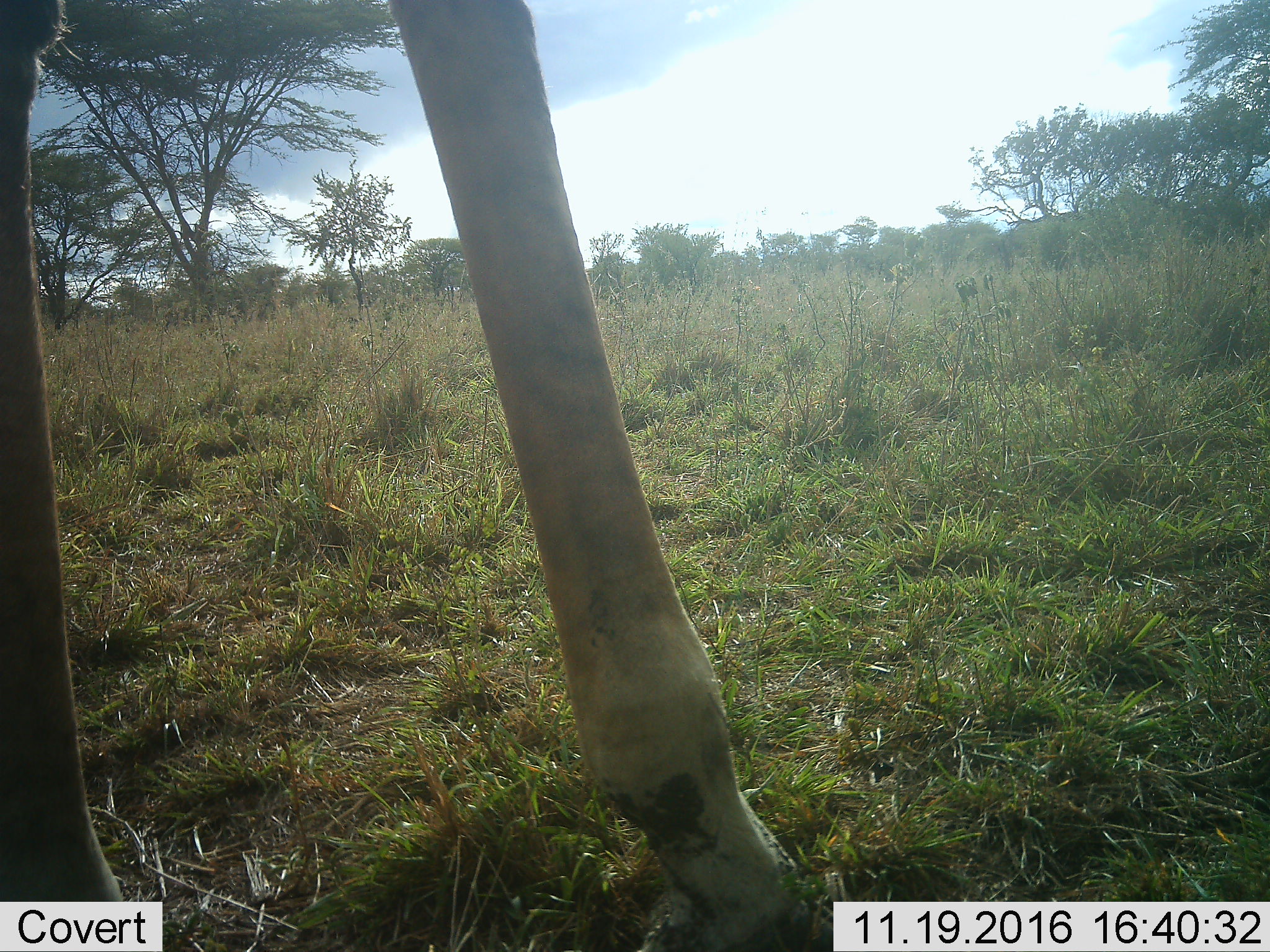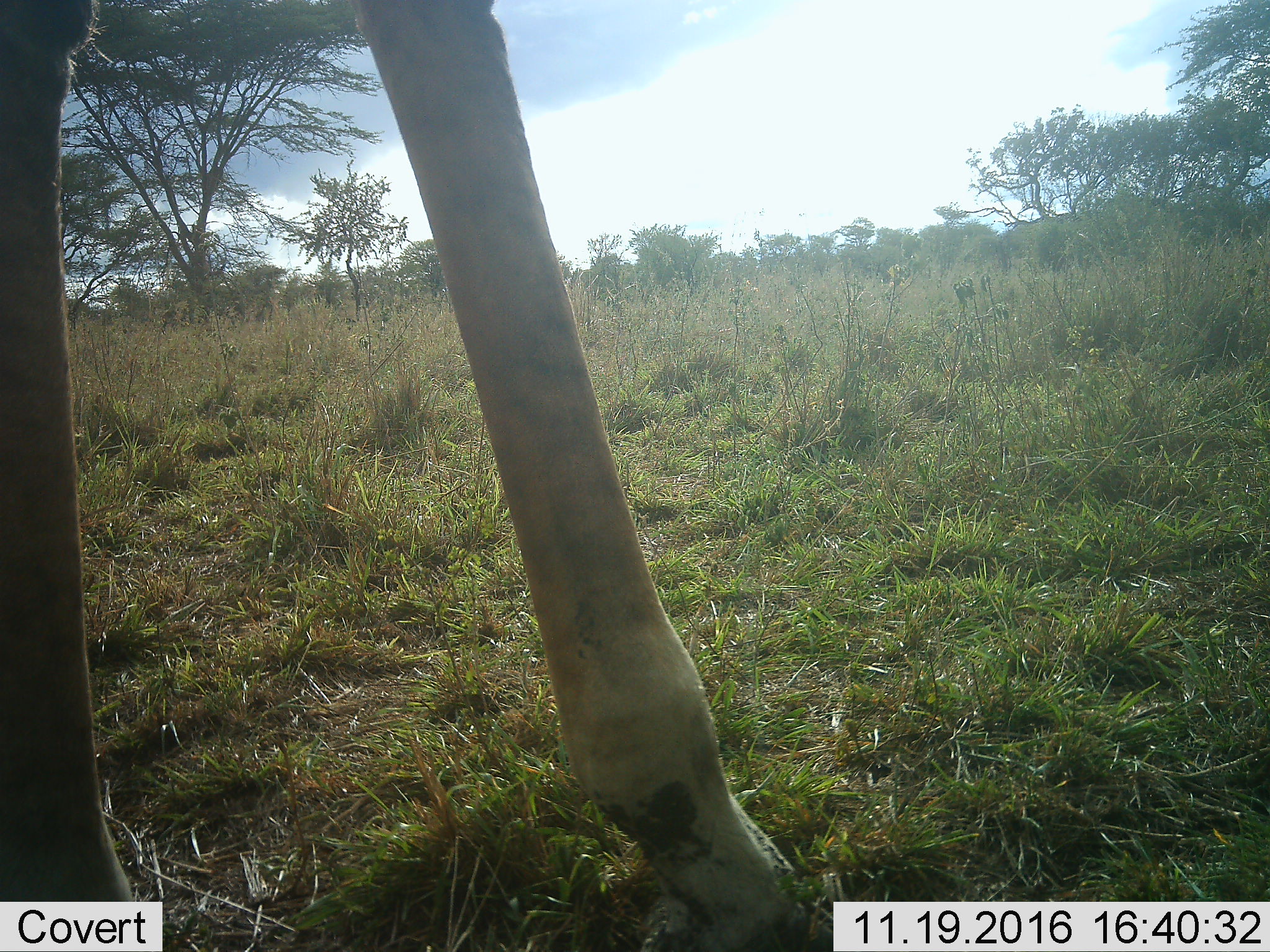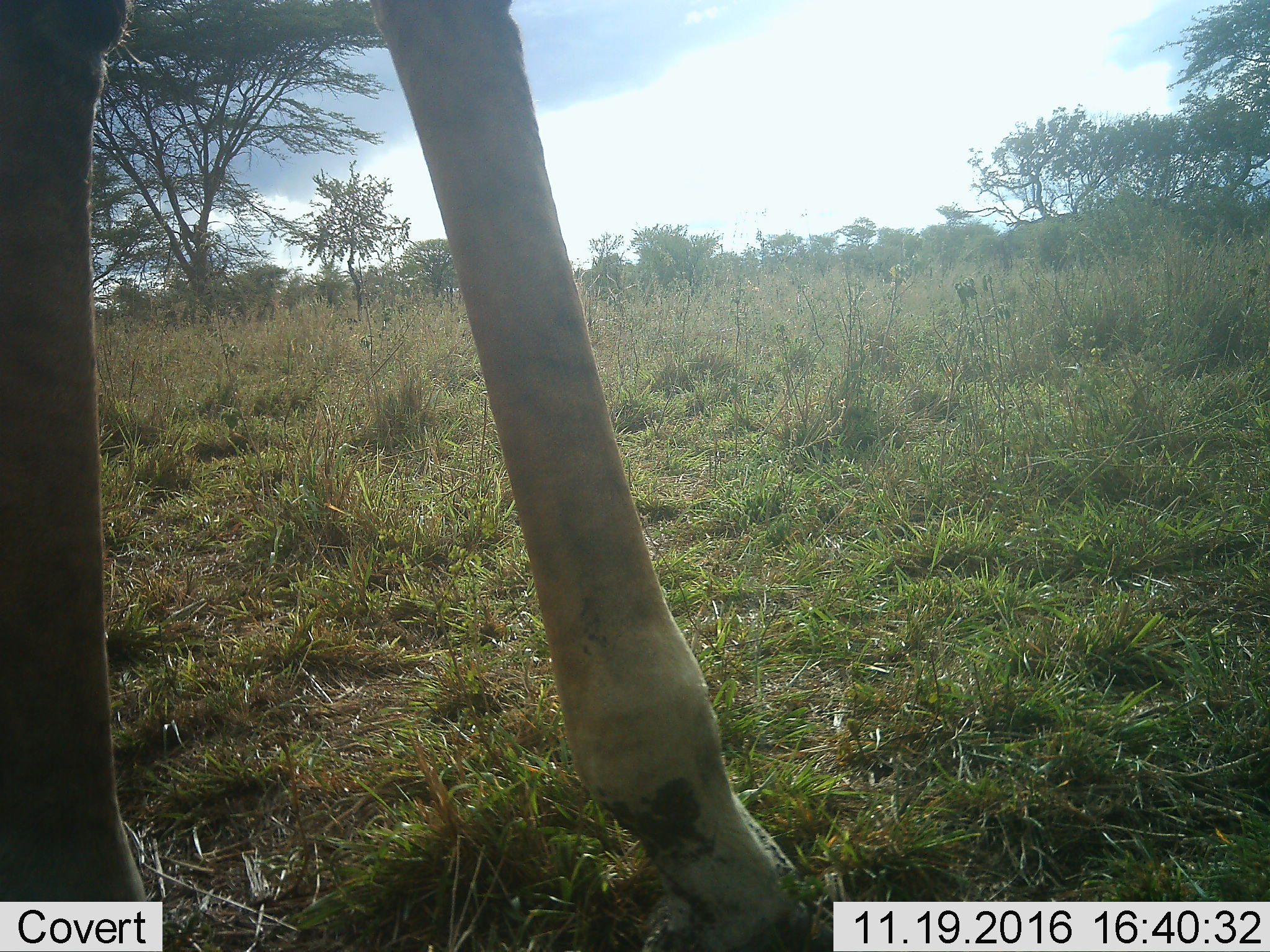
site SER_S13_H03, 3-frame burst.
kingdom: Animalia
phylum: Chordata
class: Mammalia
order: Artiodactyla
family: Giraffidae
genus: Giraffa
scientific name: Giraffa camelopardalis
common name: giraffe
Giraffe (Giraffa camelopardalis), count 1. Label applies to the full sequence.